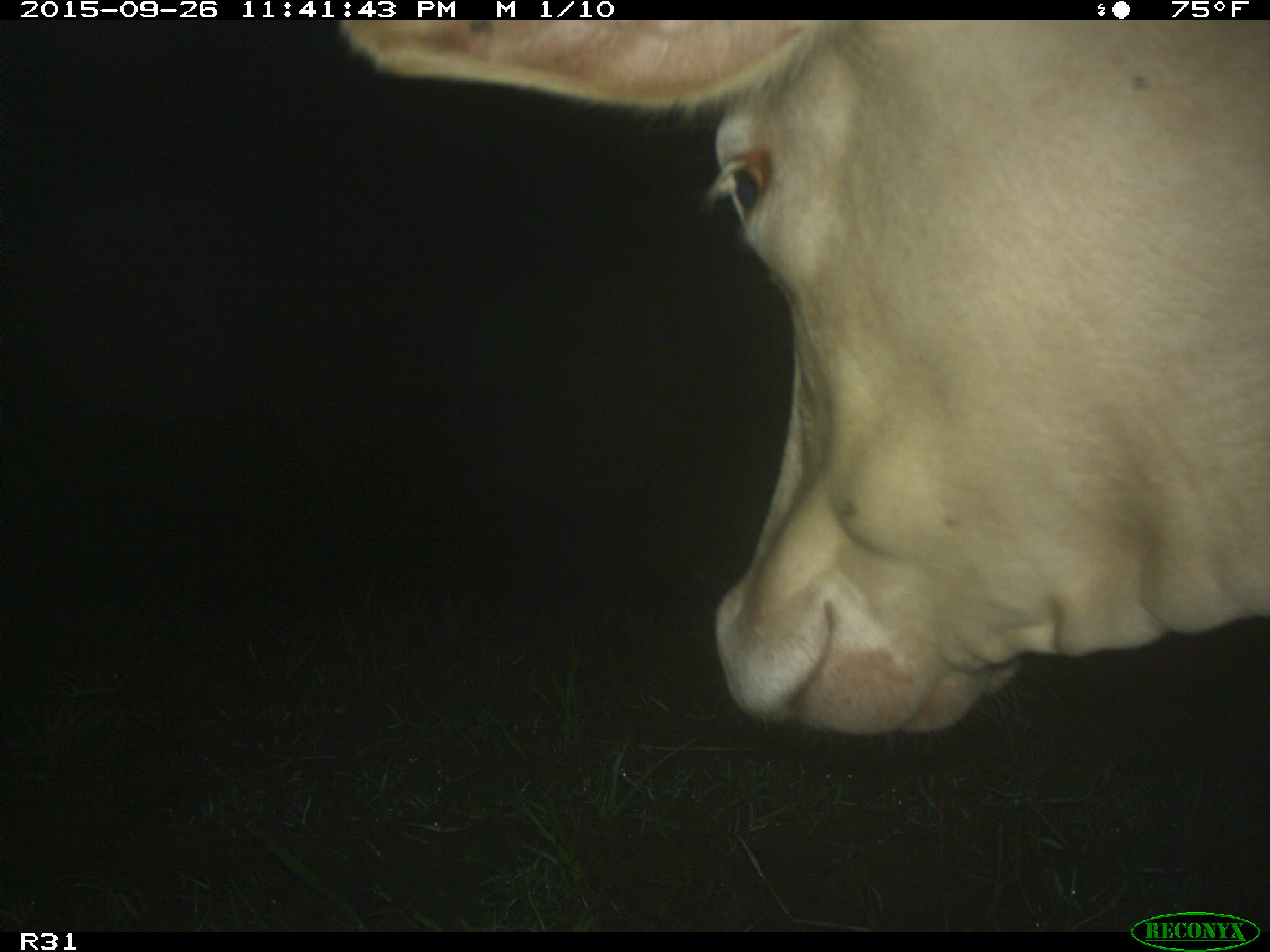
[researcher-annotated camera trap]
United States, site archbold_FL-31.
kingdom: Animalia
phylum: Chordata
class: Mammalia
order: Artiodactyla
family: Bovidae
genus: Bos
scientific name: Bos taurus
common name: domestic cow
Bos taurus (domestic cow).